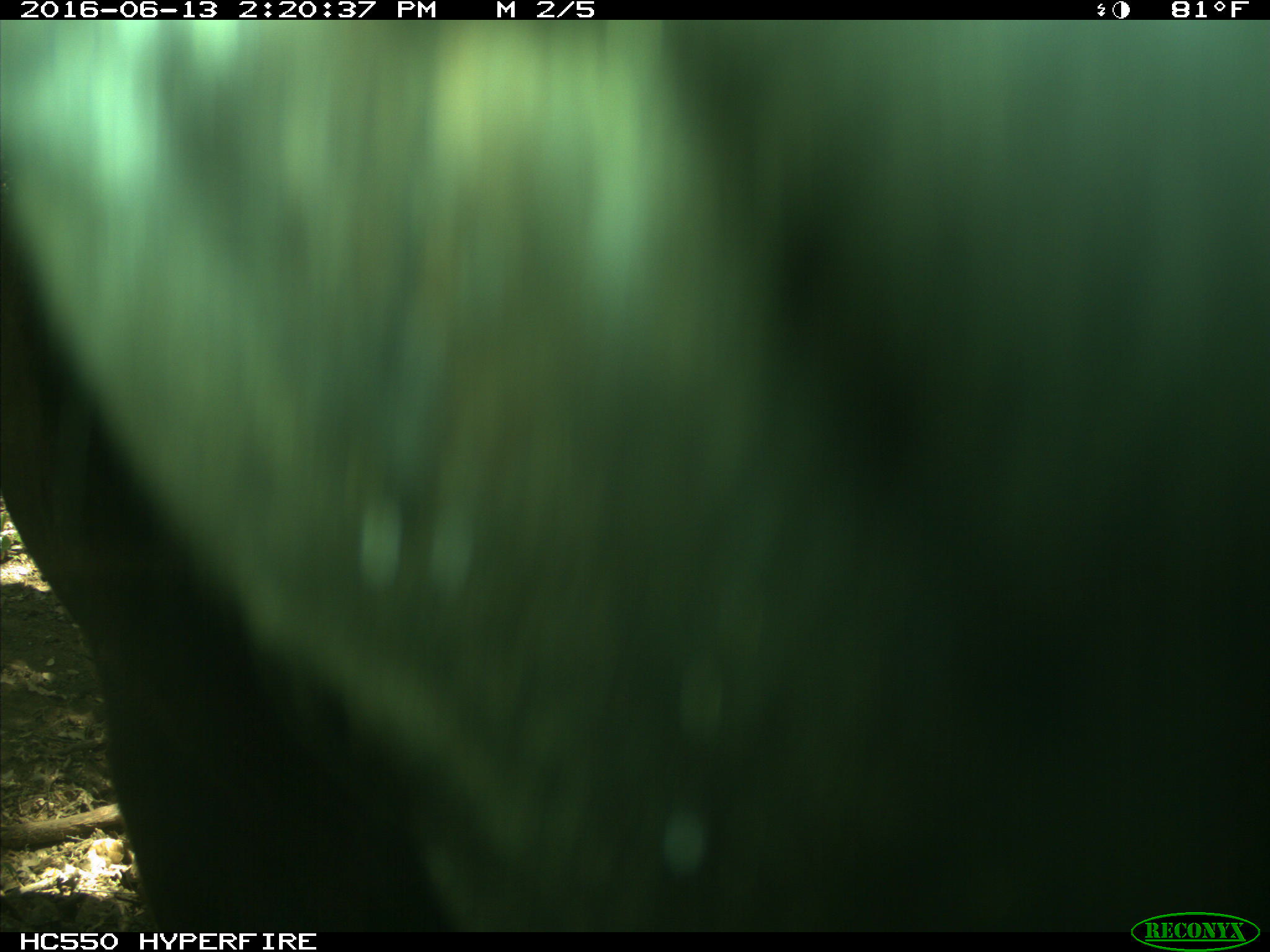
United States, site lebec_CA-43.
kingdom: Animalia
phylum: Chordata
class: Mammalia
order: Artiodactyla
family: Bovidae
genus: Bos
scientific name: Bos taurus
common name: domestic cow